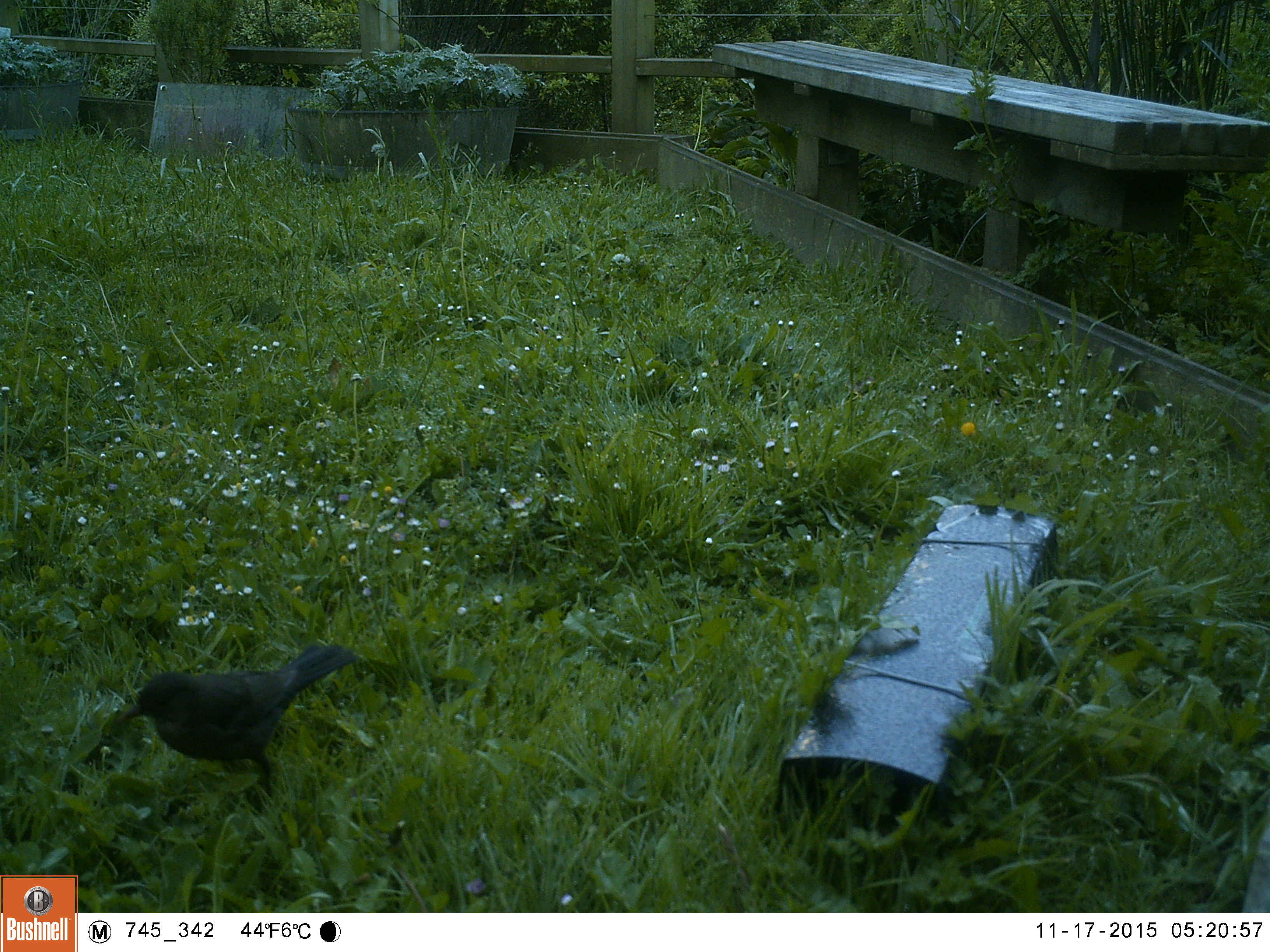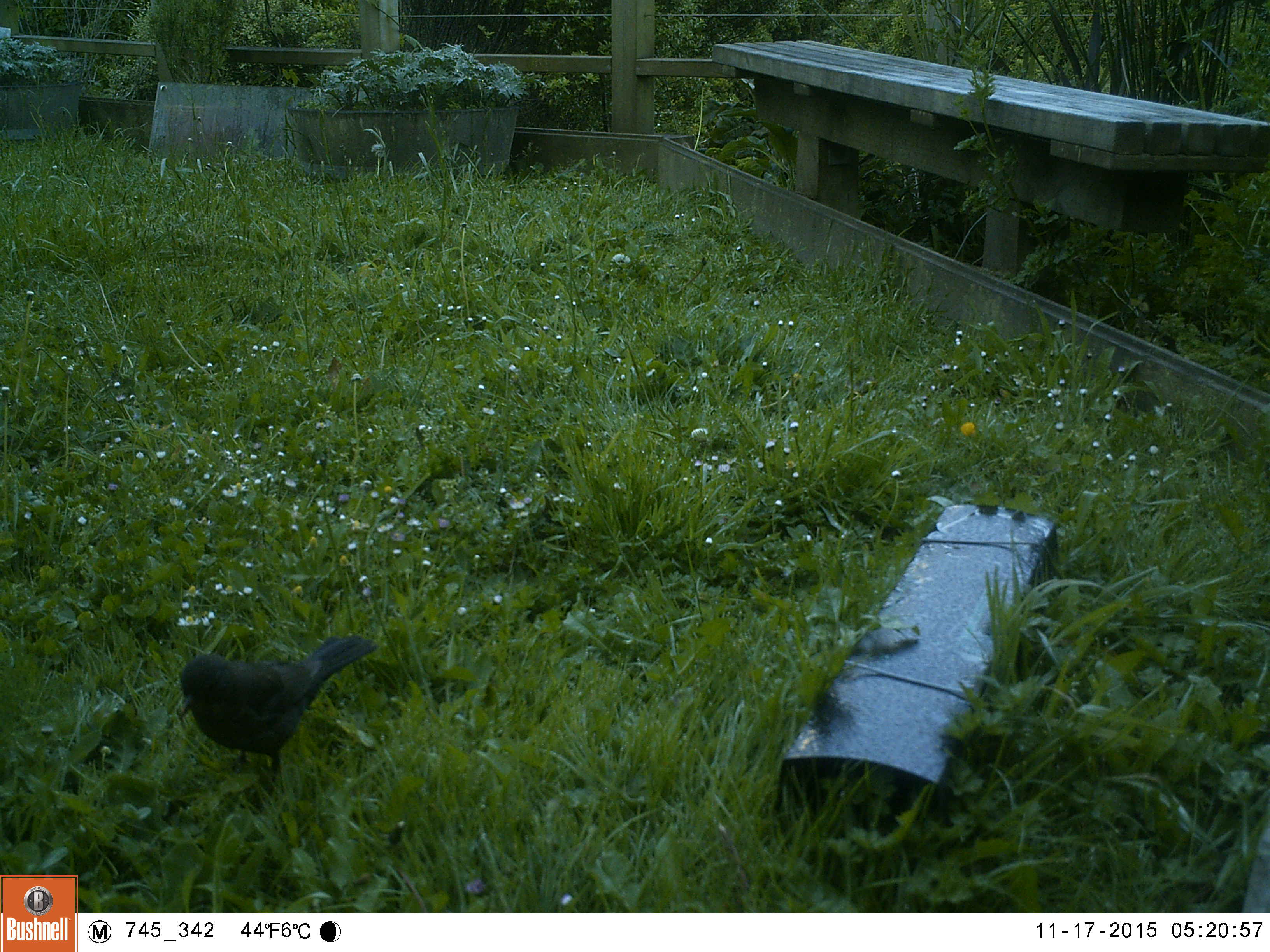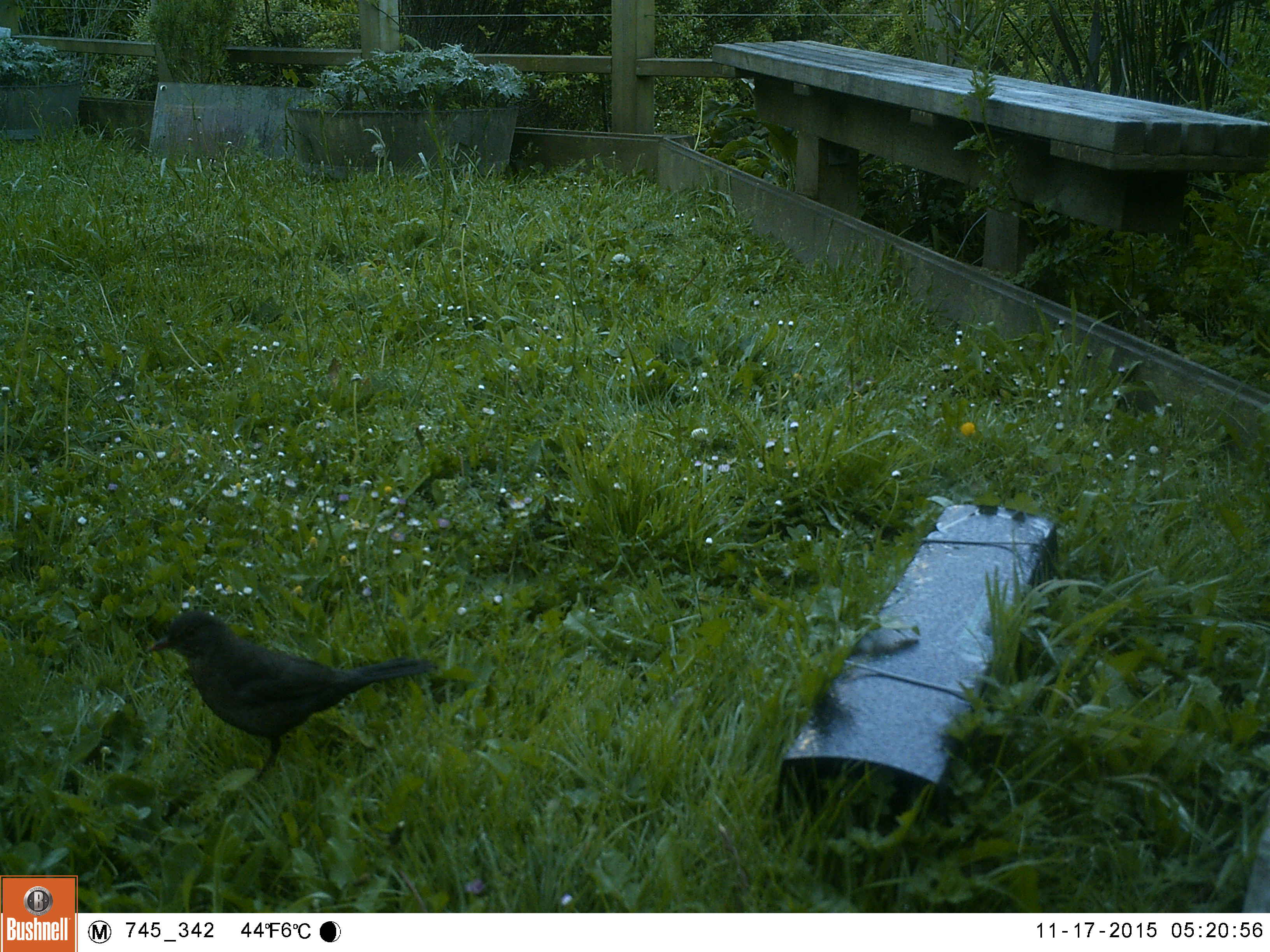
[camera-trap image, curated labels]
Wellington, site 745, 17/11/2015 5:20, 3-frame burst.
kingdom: Animalia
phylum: Chordata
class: Aves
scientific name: Aves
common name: bird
Bird (Aves).